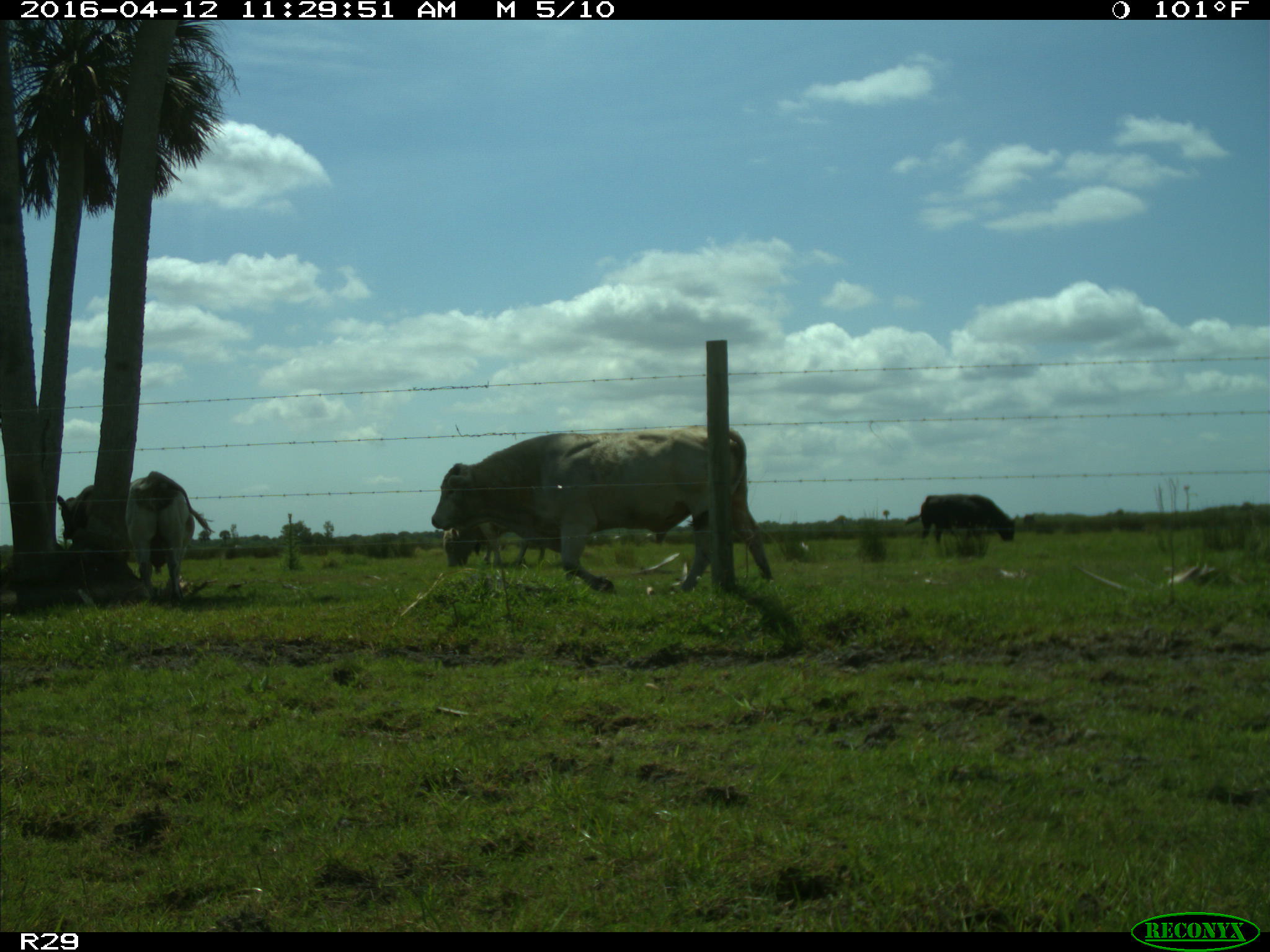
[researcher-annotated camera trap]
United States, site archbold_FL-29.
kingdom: Animalia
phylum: Chordata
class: Mammalia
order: Artiodactyla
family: Bovidae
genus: Bos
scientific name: Bos taurus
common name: domestic cow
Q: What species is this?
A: Bos taurus (domestic cow).